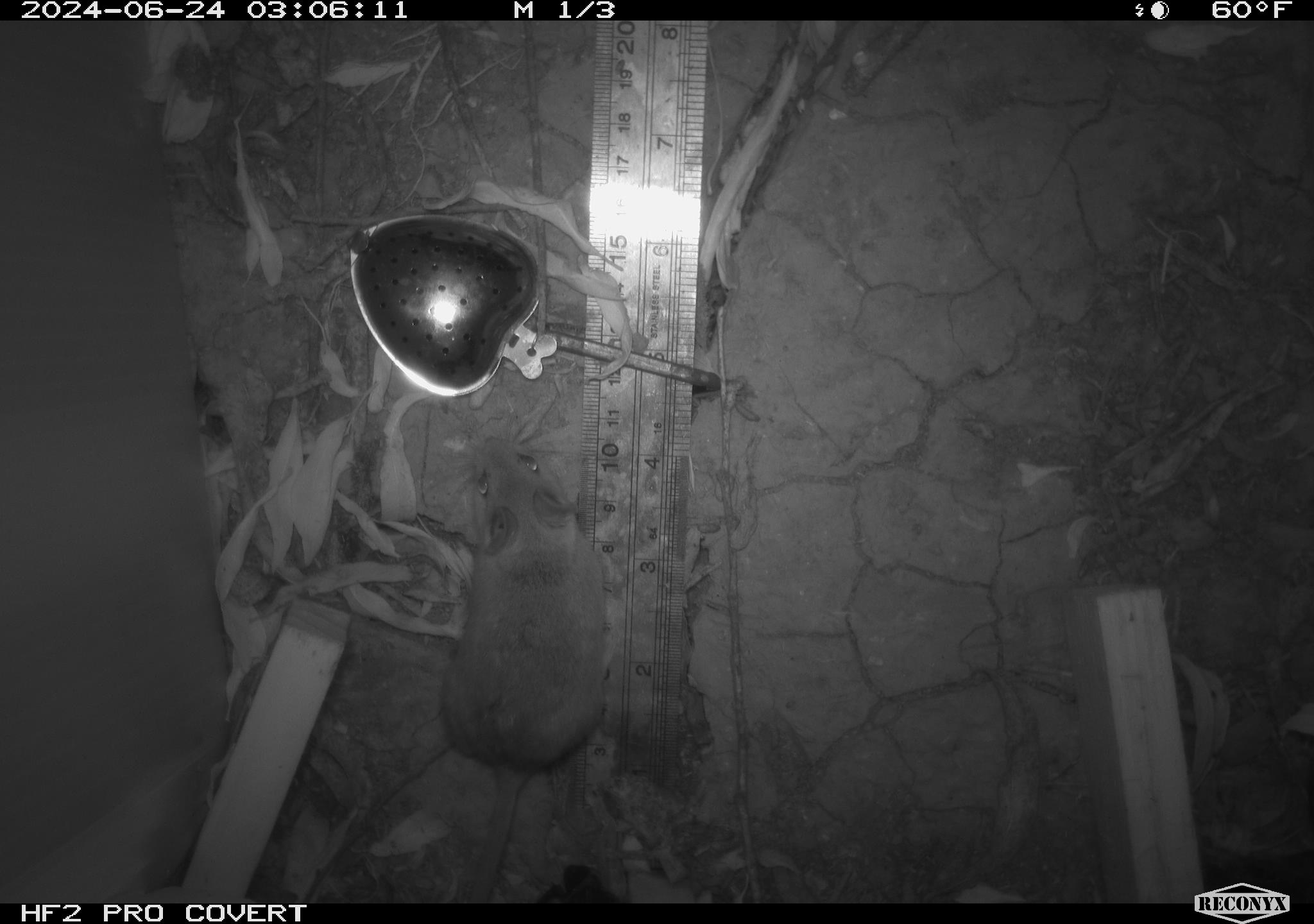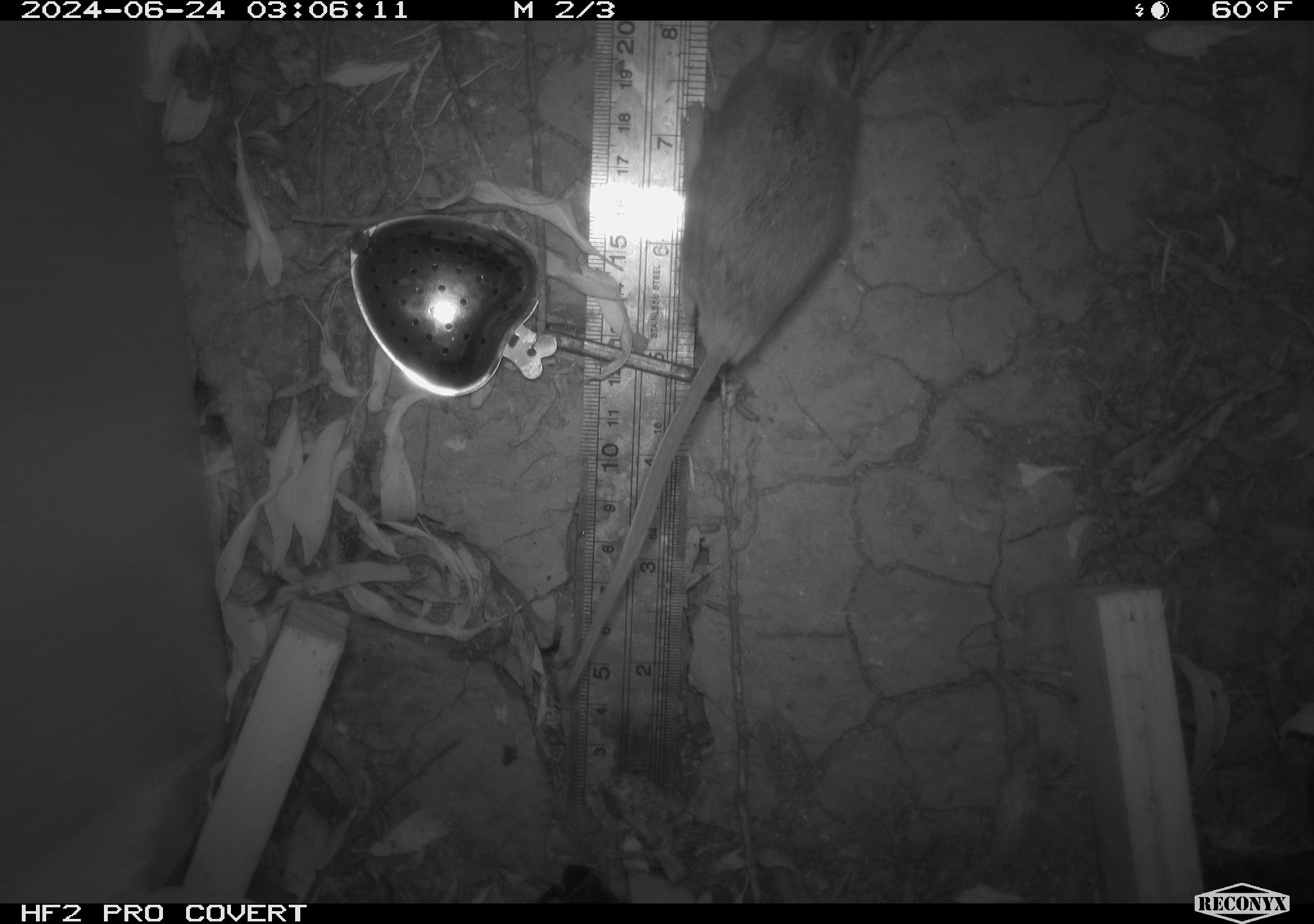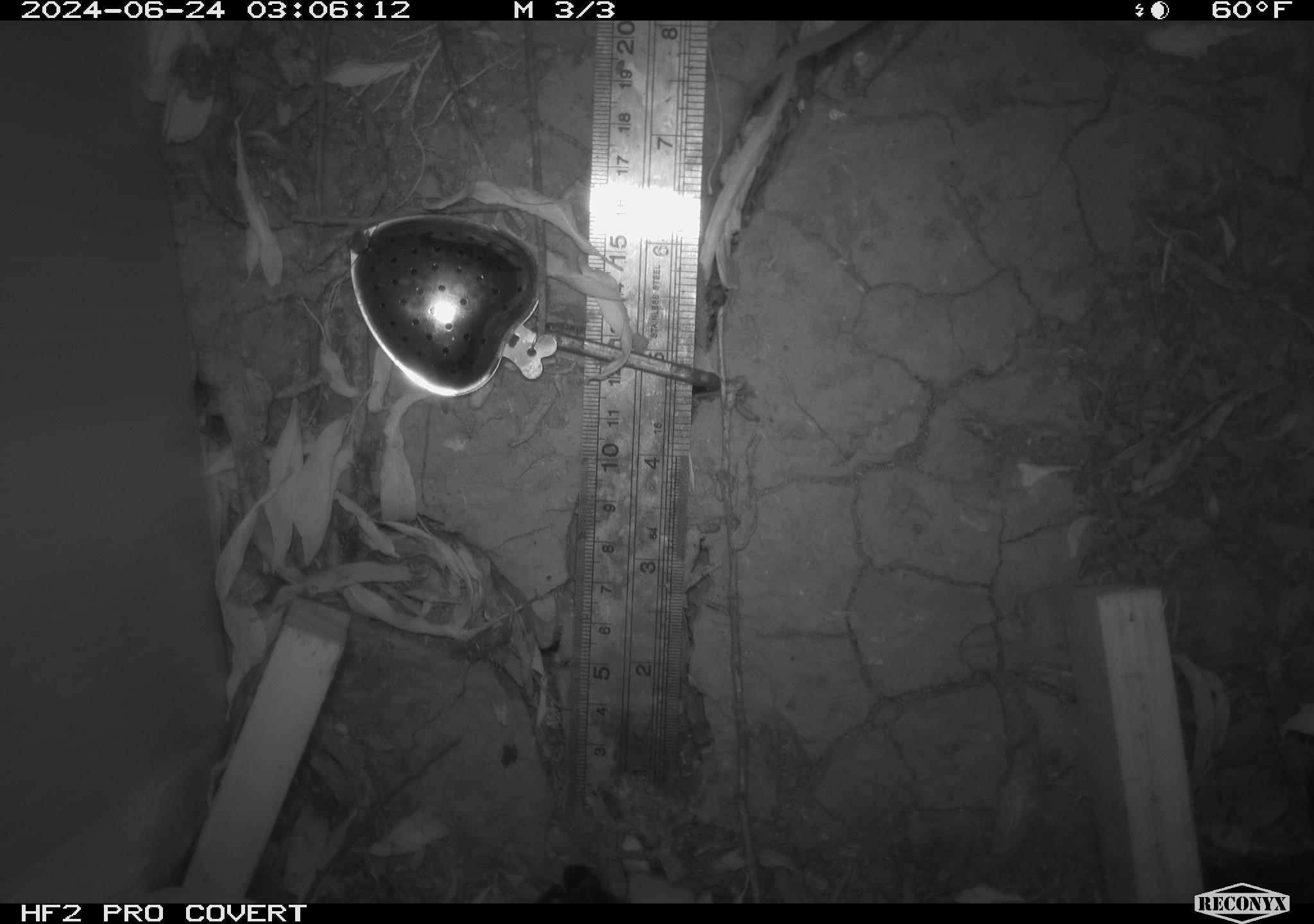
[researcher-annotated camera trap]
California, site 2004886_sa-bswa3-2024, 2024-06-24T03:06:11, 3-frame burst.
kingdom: Animalia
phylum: Chordata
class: Mammalia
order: Rodentia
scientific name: Rodentia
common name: mouse species